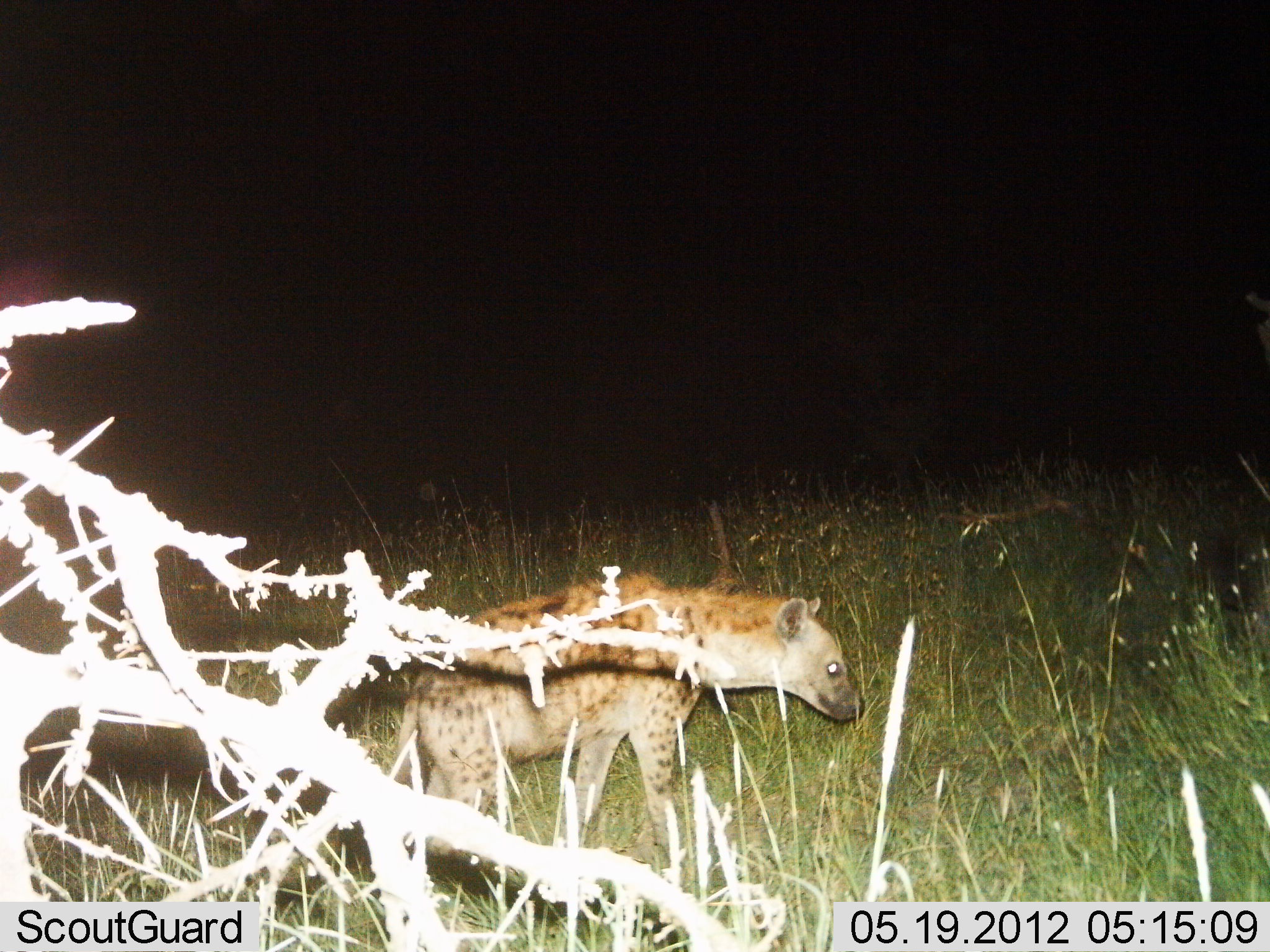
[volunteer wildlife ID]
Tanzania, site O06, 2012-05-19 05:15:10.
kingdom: Animalia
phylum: Chordata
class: Mammalia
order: Carnivora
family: Hyaenidae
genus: Crocuta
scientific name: Crocuta crocuta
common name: spotted hyena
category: hyenaspotted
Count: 1.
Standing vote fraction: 25%.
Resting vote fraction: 0%.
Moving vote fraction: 75%.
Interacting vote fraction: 0%.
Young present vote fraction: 6%.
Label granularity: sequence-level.